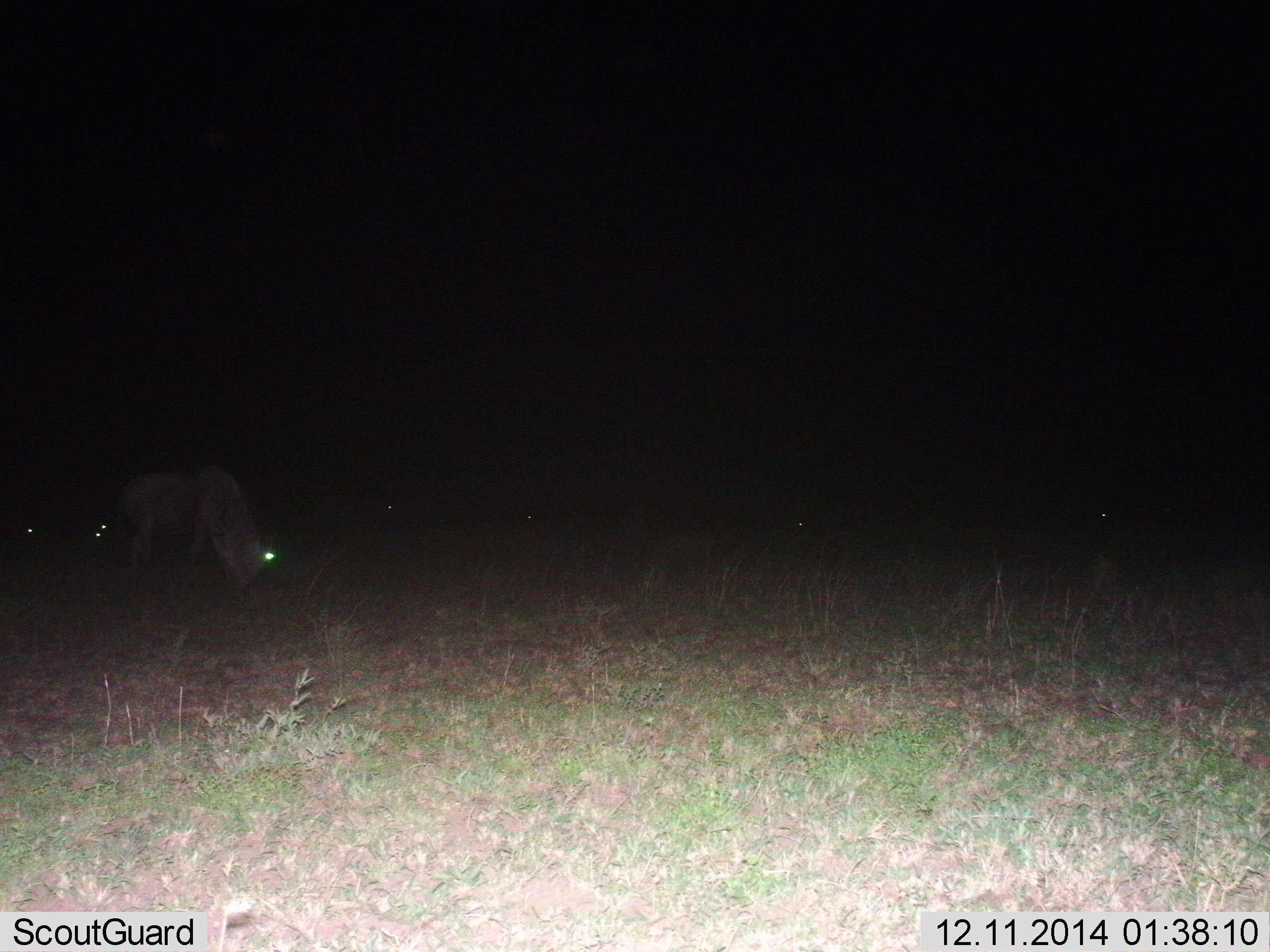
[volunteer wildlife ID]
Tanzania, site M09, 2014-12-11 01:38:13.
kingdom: Animalia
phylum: Chordata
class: Mammalia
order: Artiodactyla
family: Bovidae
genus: Connochaetes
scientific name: Connochaetes taurinus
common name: blue wildebeest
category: wildebeest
Wildebeest (blue wildebeest) (Connochaetes taurinus), count 1. Behavior (volunteer vote fractions): standing 20%, resting 0%, moving 0%, interacting 0%. Young present (vote fraction): 0%. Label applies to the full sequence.